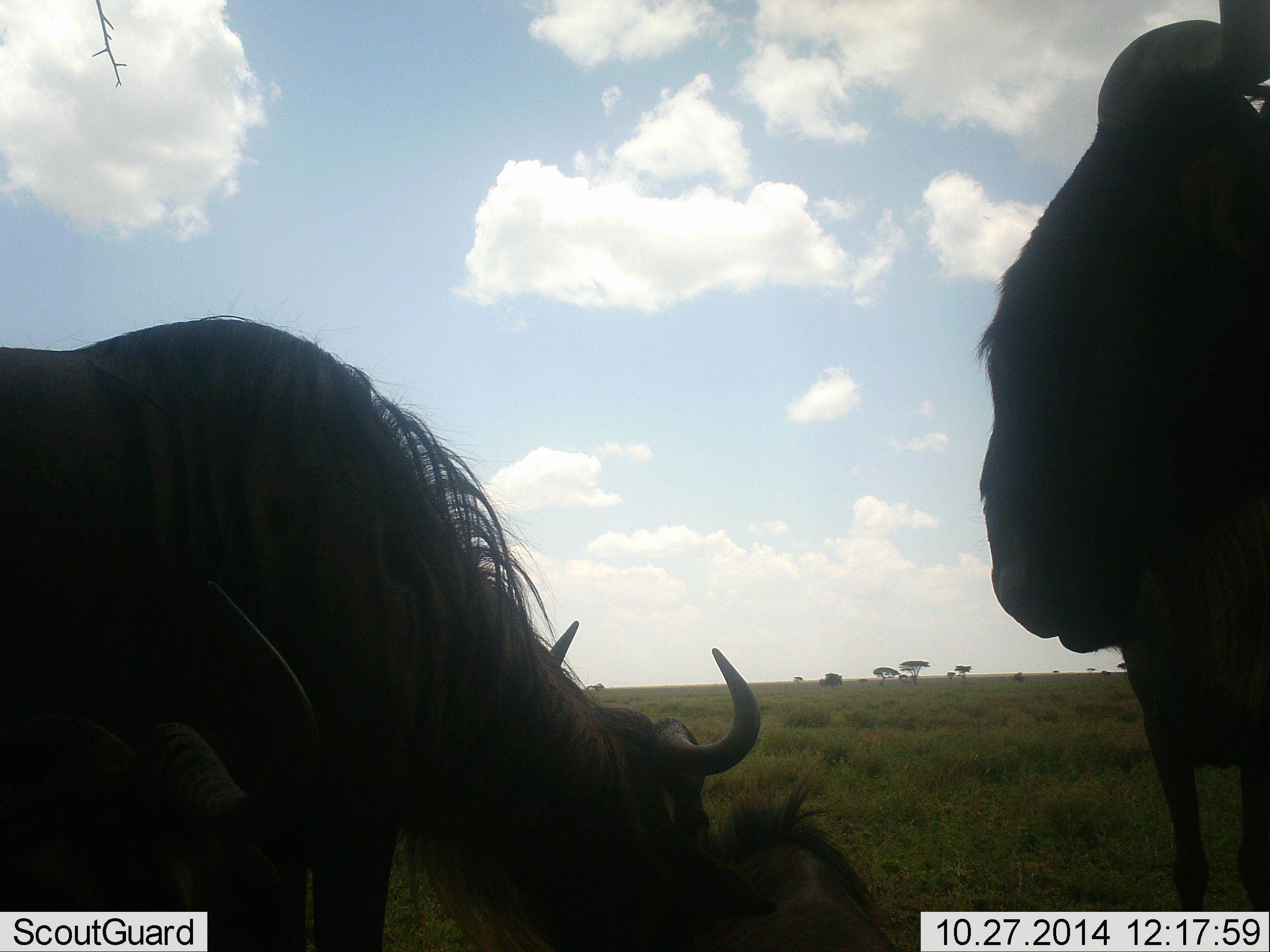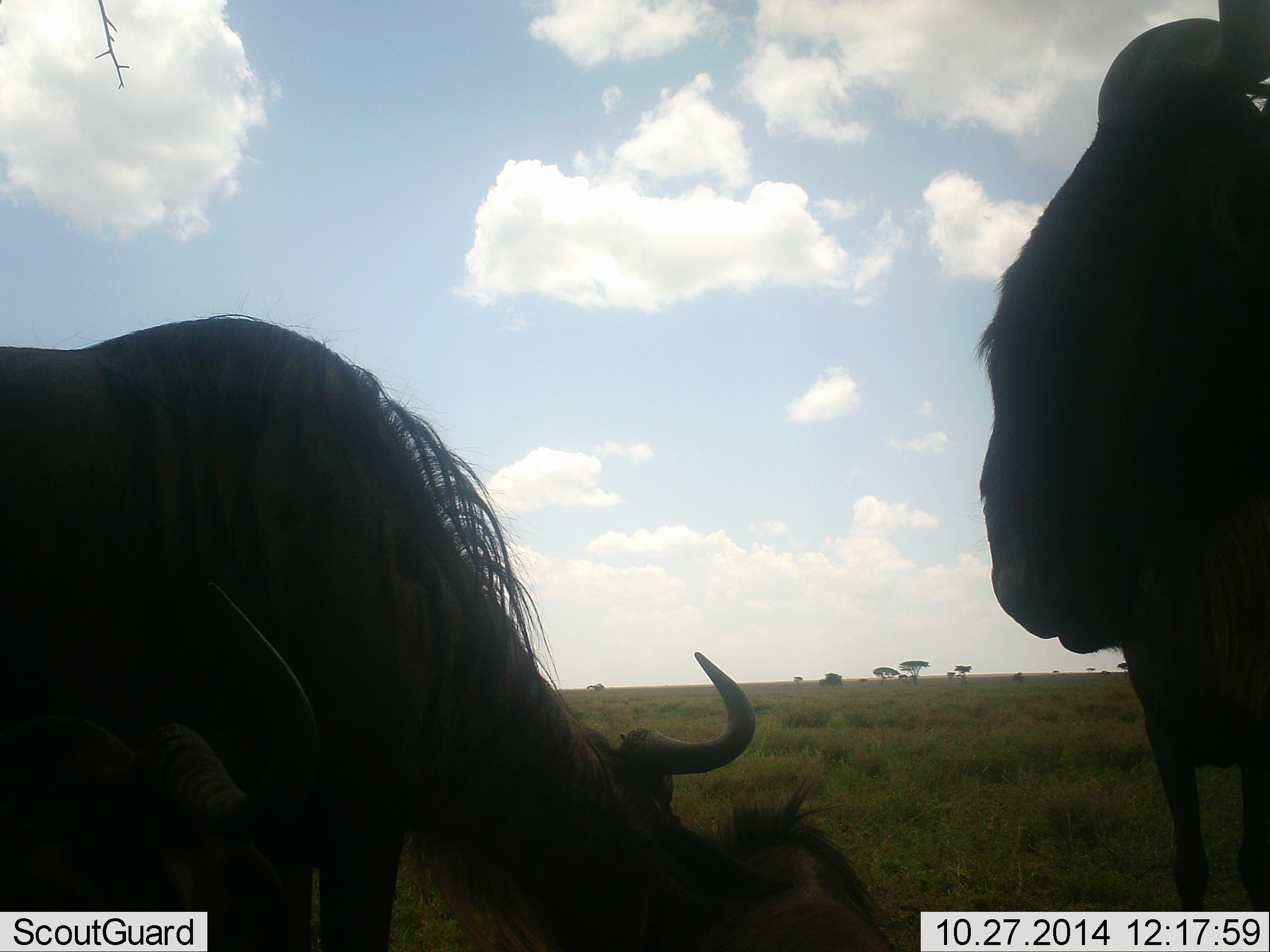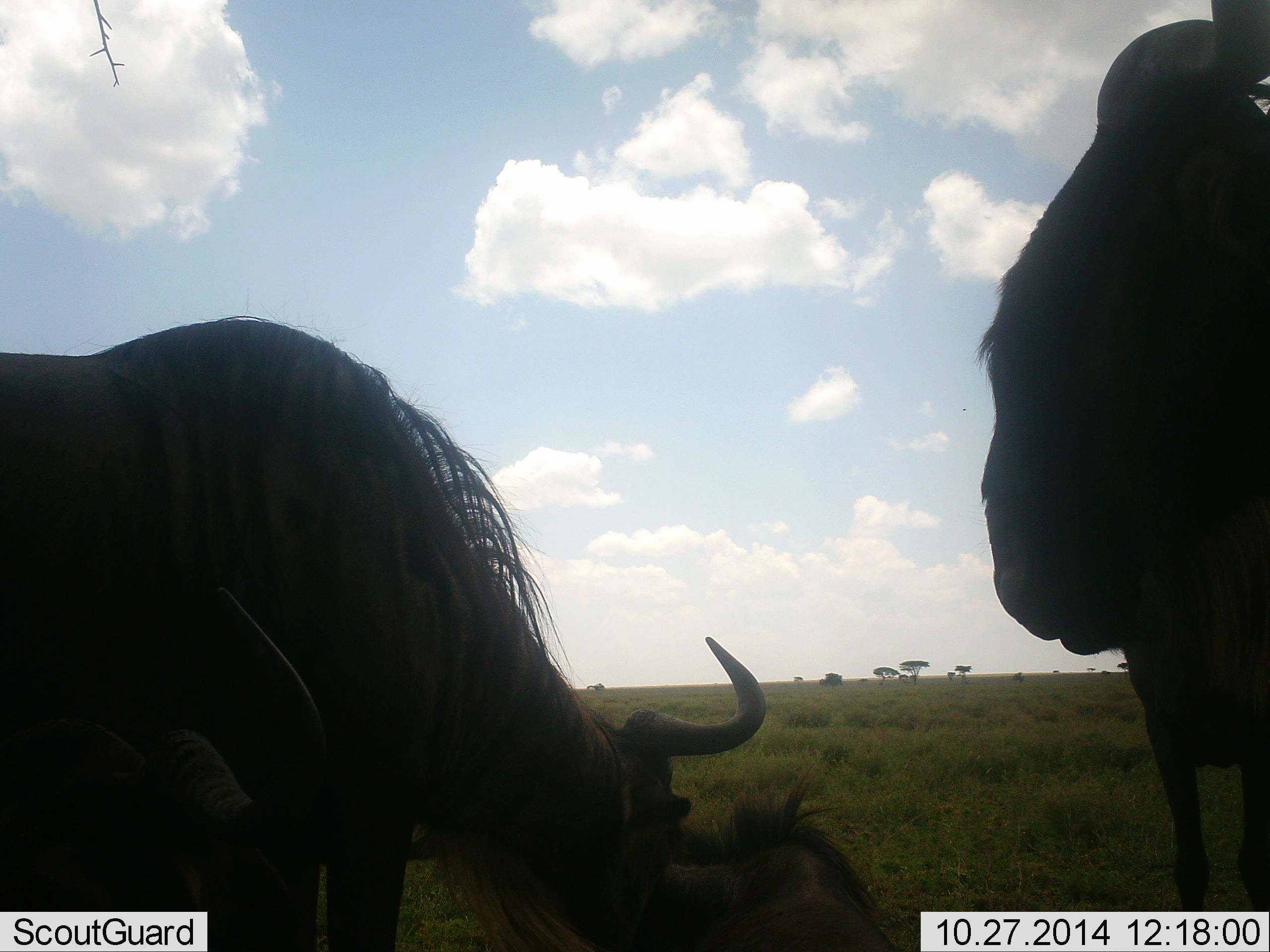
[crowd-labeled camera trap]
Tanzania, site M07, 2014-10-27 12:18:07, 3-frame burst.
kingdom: Animalia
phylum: Chordata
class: Mammalia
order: Artiodactyla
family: Bovidae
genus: Connochaetes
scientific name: Connochaetes taurinus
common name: blue wildebeest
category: wildebeest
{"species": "wildebeest (blue wildebeest) (Connochaetes taurinus)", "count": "4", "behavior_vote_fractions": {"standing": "70%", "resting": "70%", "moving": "0%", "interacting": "0%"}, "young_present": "0%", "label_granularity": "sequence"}